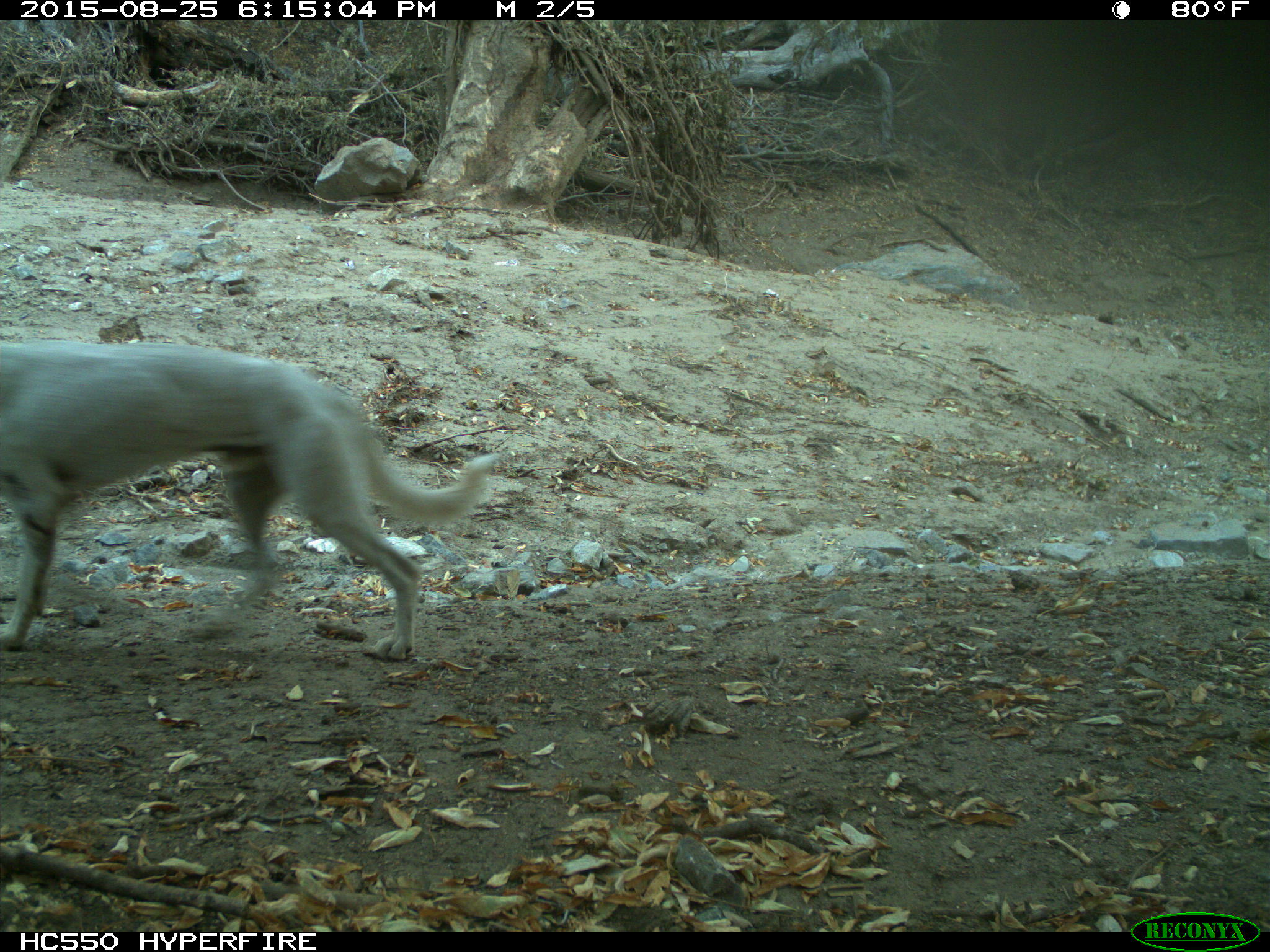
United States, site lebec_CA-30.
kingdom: Animalia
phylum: Chordata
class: Mammalia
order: Carnivora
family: Canidae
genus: Canis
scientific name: Canis familiaris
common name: domestic dog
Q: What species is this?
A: Canis familiaris (domestic dog).